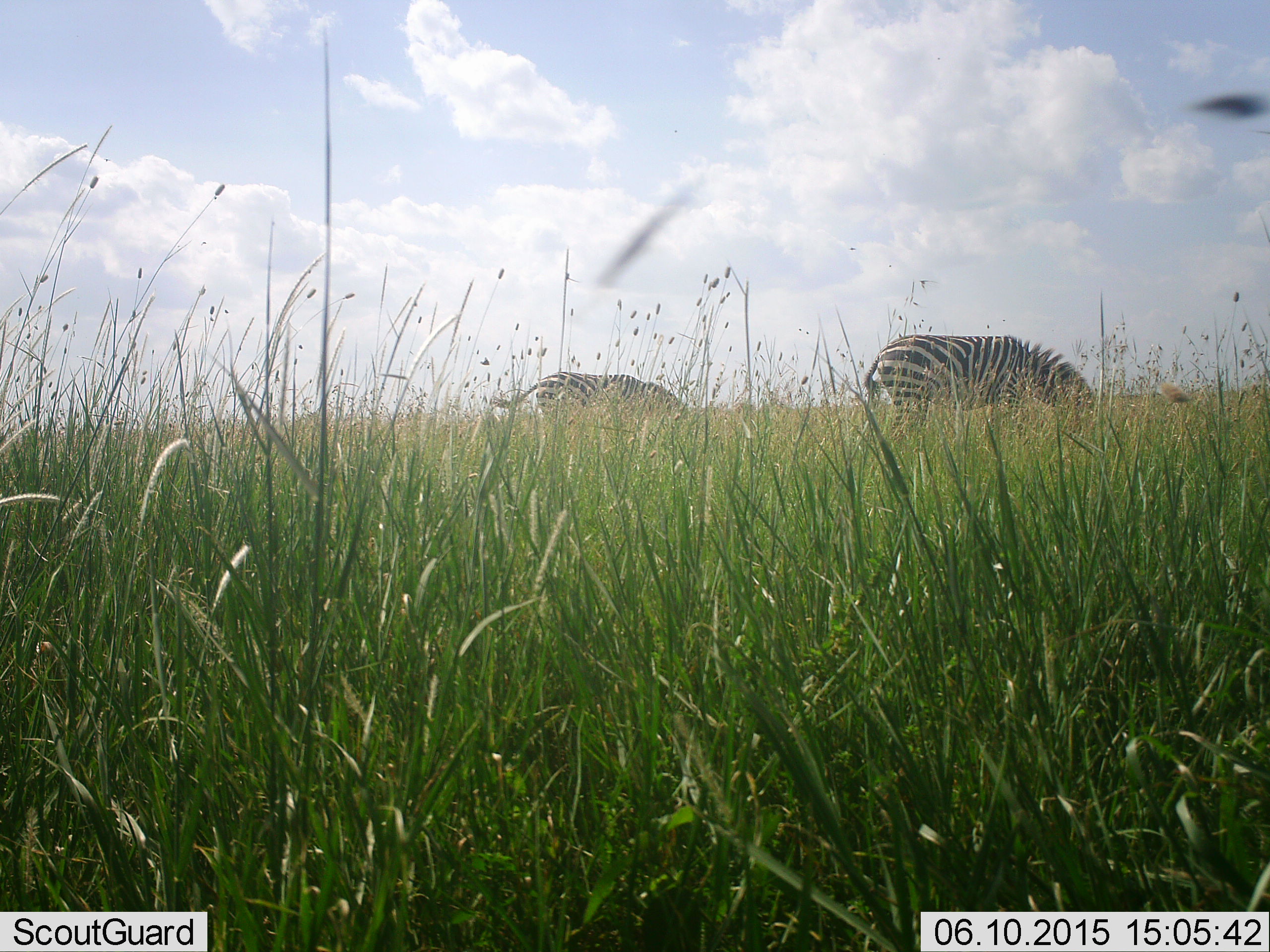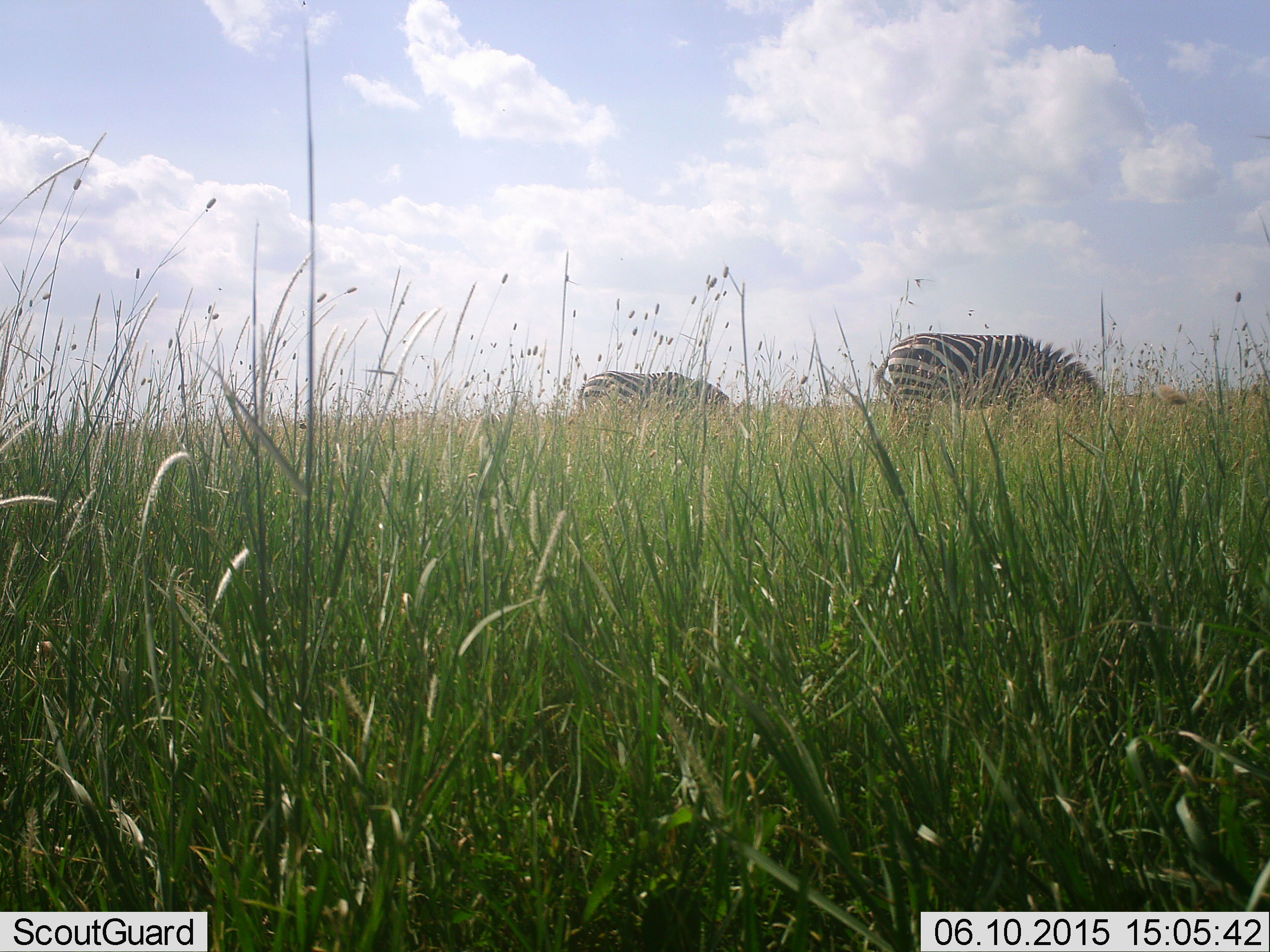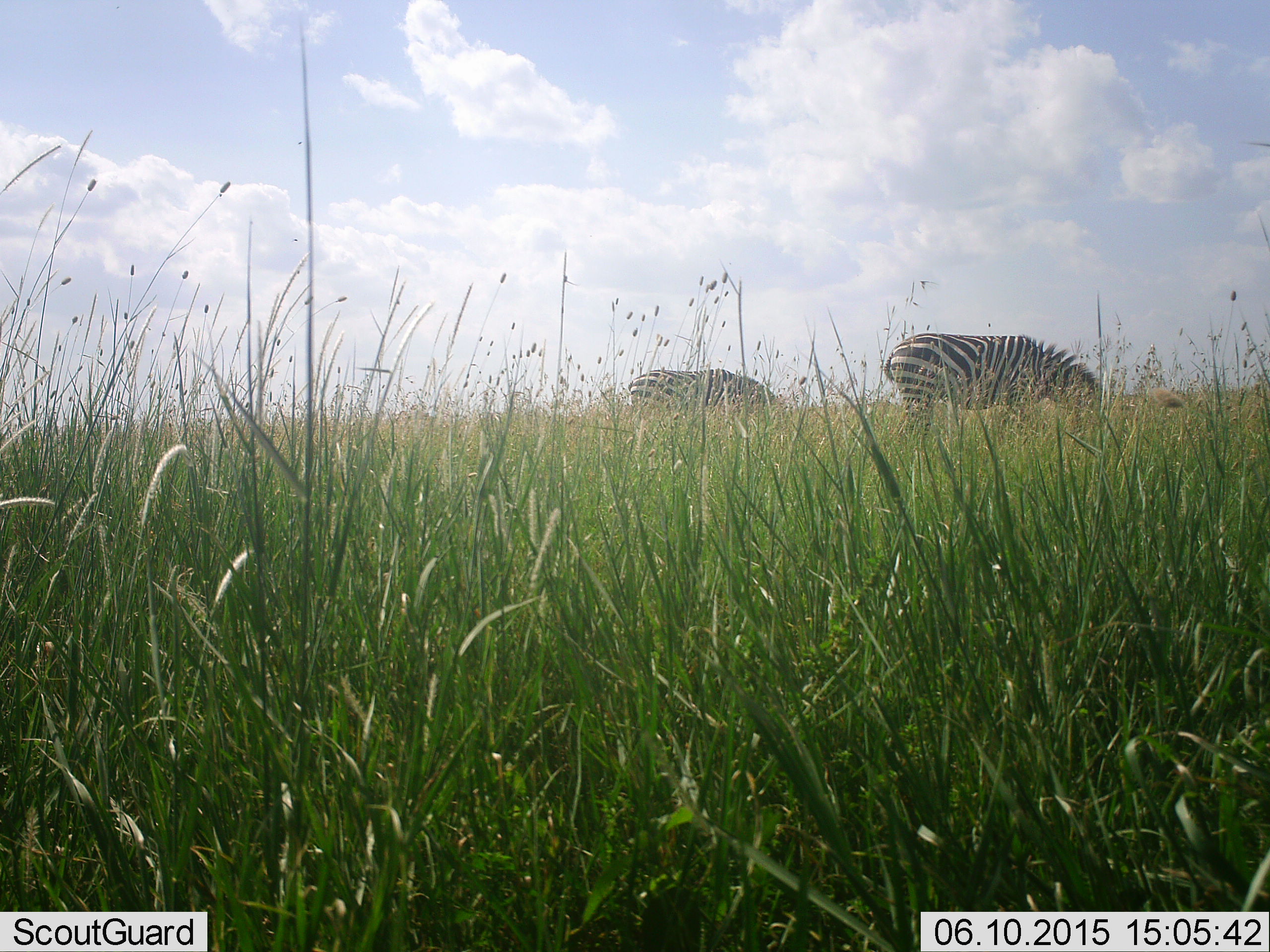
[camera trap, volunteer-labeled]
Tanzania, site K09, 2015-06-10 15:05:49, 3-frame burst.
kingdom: Animalia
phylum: Chordata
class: Mammalia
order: Perissodactyla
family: Equidae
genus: Equus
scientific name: Equus quagga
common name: plains zebra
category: zebra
Zebra (plains zebra) (Equus quagga), count 2. Behavior (volunteer vote fractions): standing 10%, resting 0%, moving 40%, interacting 0%. Young present (vote fraction): 0%. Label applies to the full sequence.